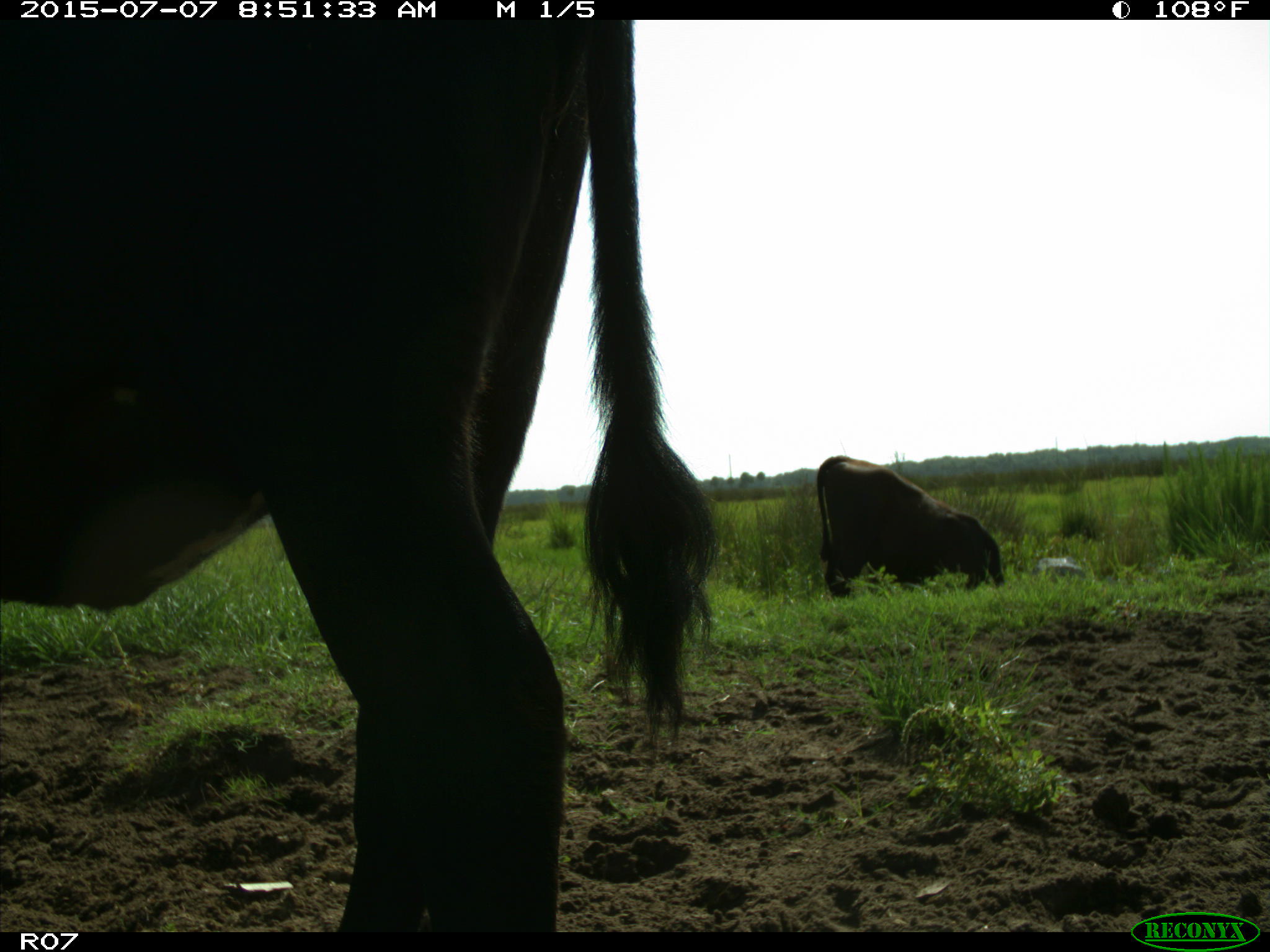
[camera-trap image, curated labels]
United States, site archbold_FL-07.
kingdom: Animalia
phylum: Chordata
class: Mammalia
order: Artiodactyla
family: Bovidae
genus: Bos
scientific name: Bos taurus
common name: domestic cow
Bos taurus (domestic cow).